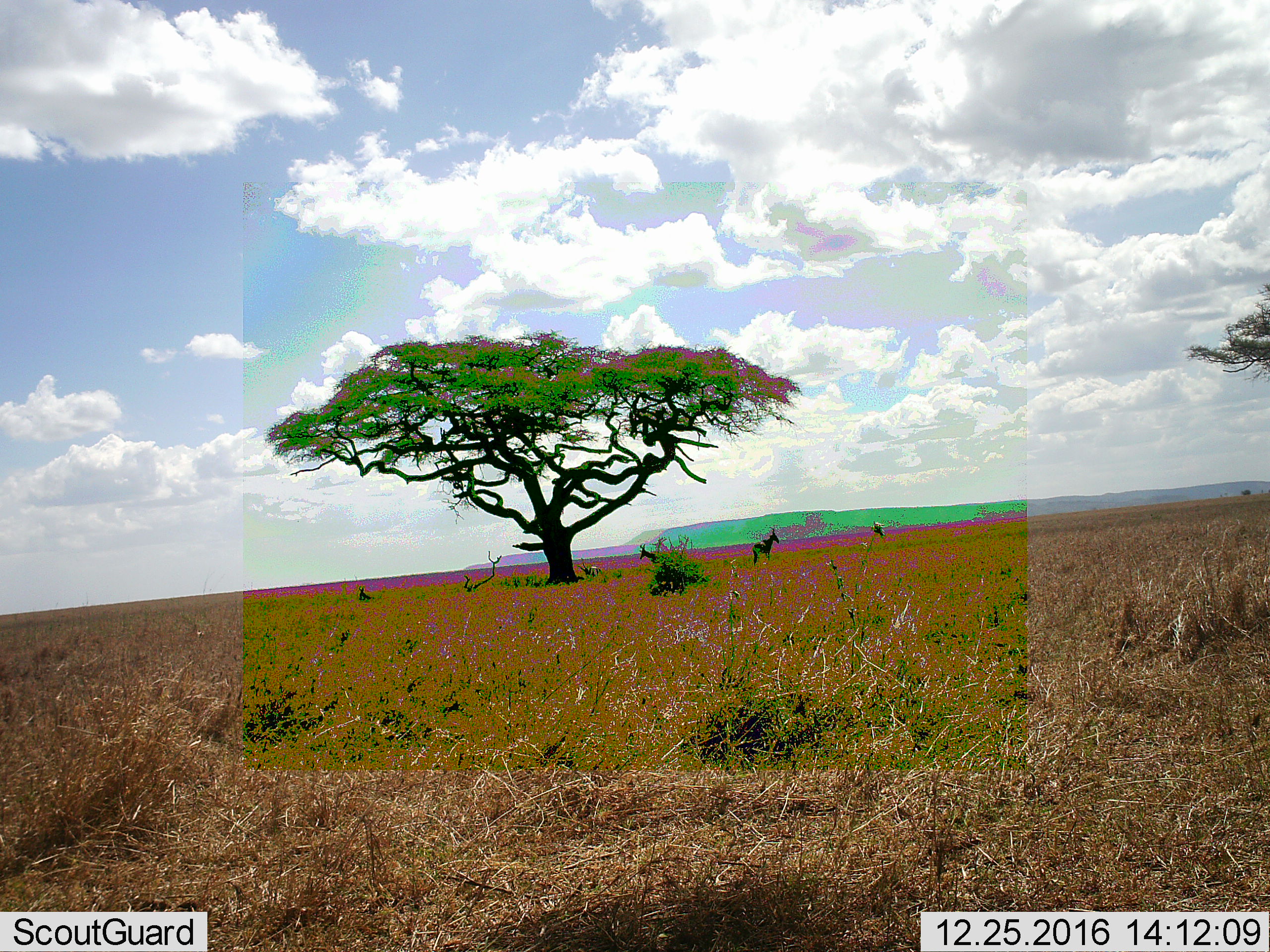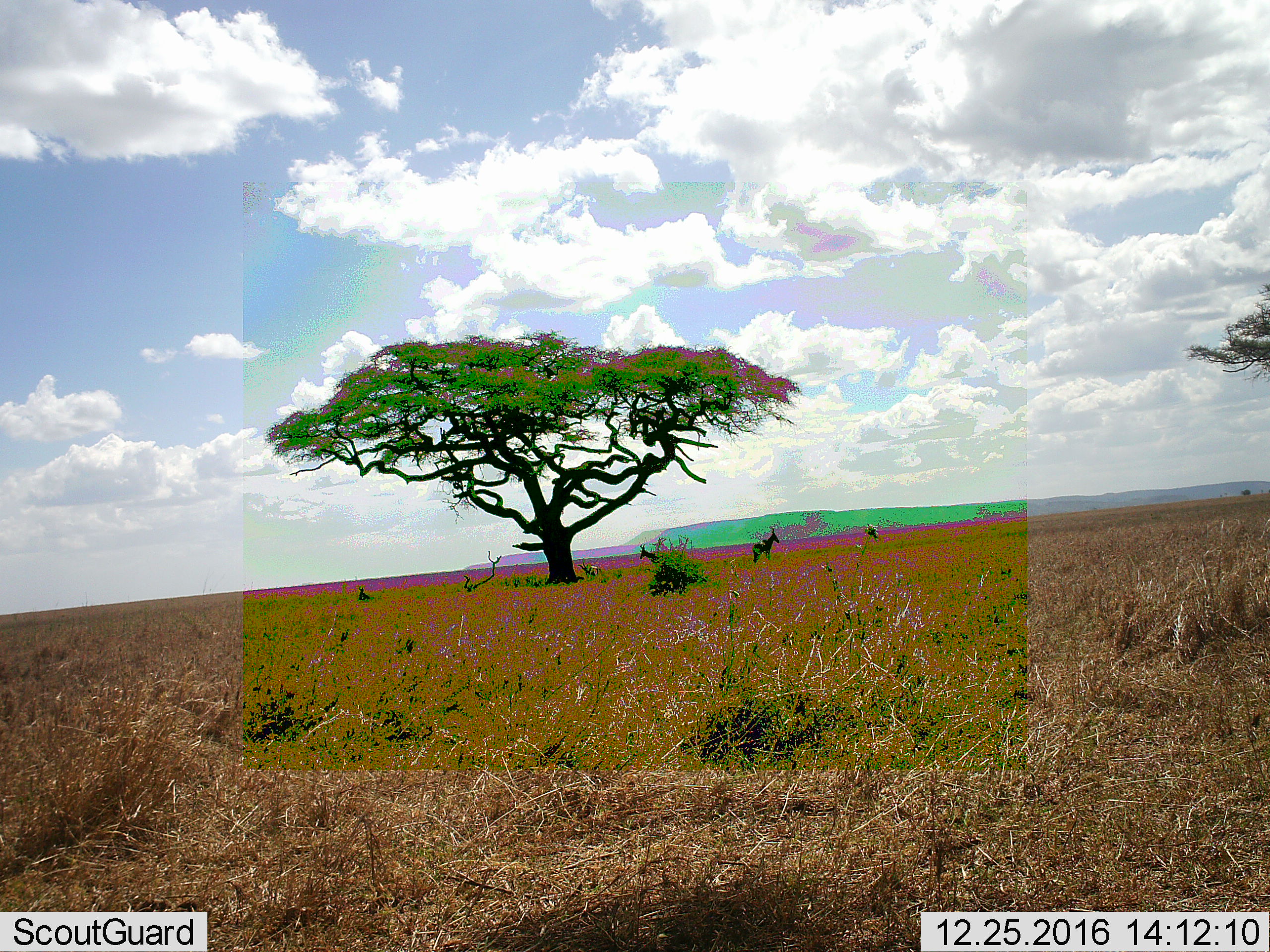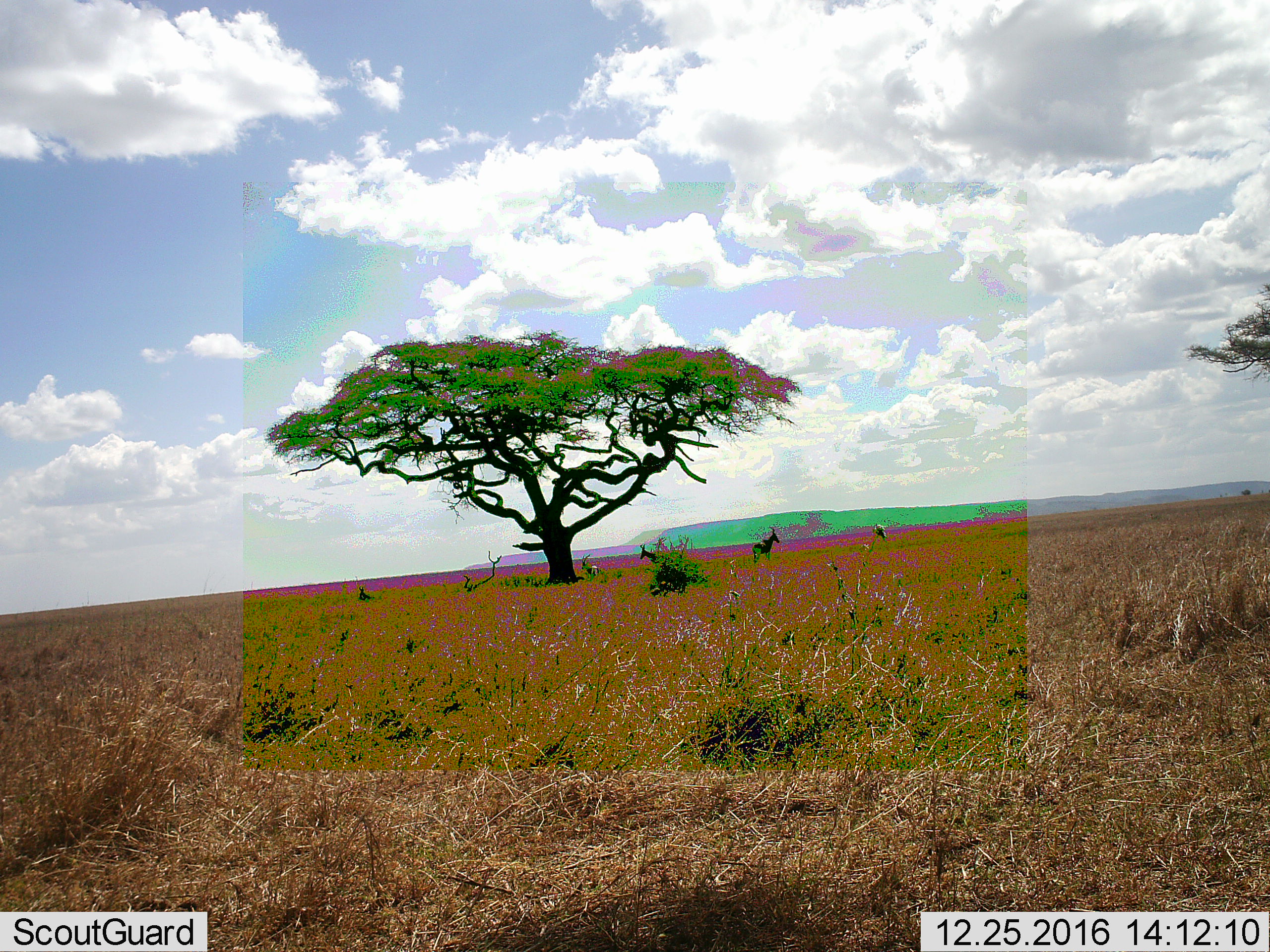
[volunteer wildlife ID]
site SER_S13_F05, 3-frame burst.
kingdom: Animalia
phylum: Chordata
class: Mammalia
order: Artiodactyla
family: Bovidae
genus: Alcelaphus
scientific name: Alcelaphus buselaphus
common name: hartebeest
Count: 3.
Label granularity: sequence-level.